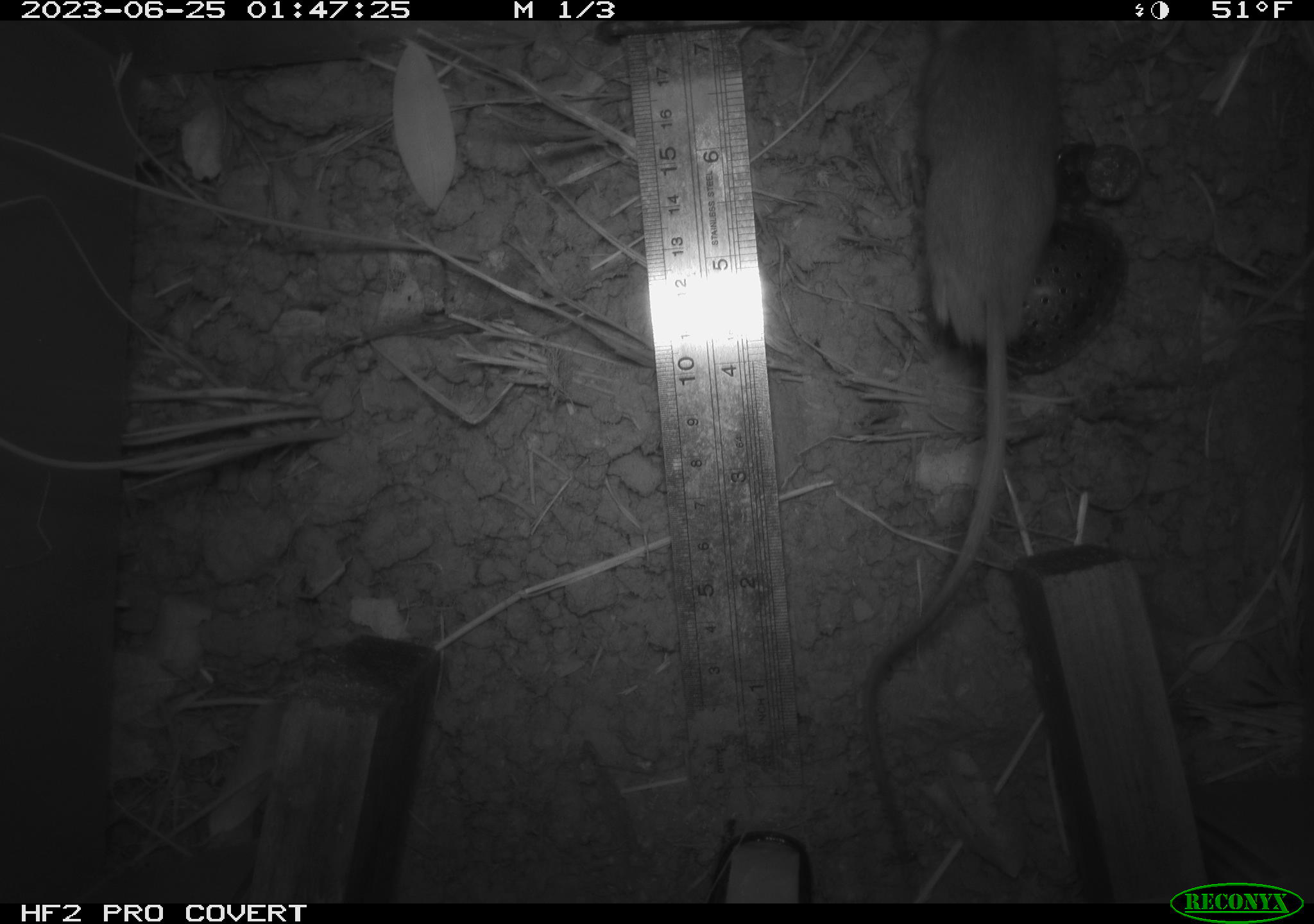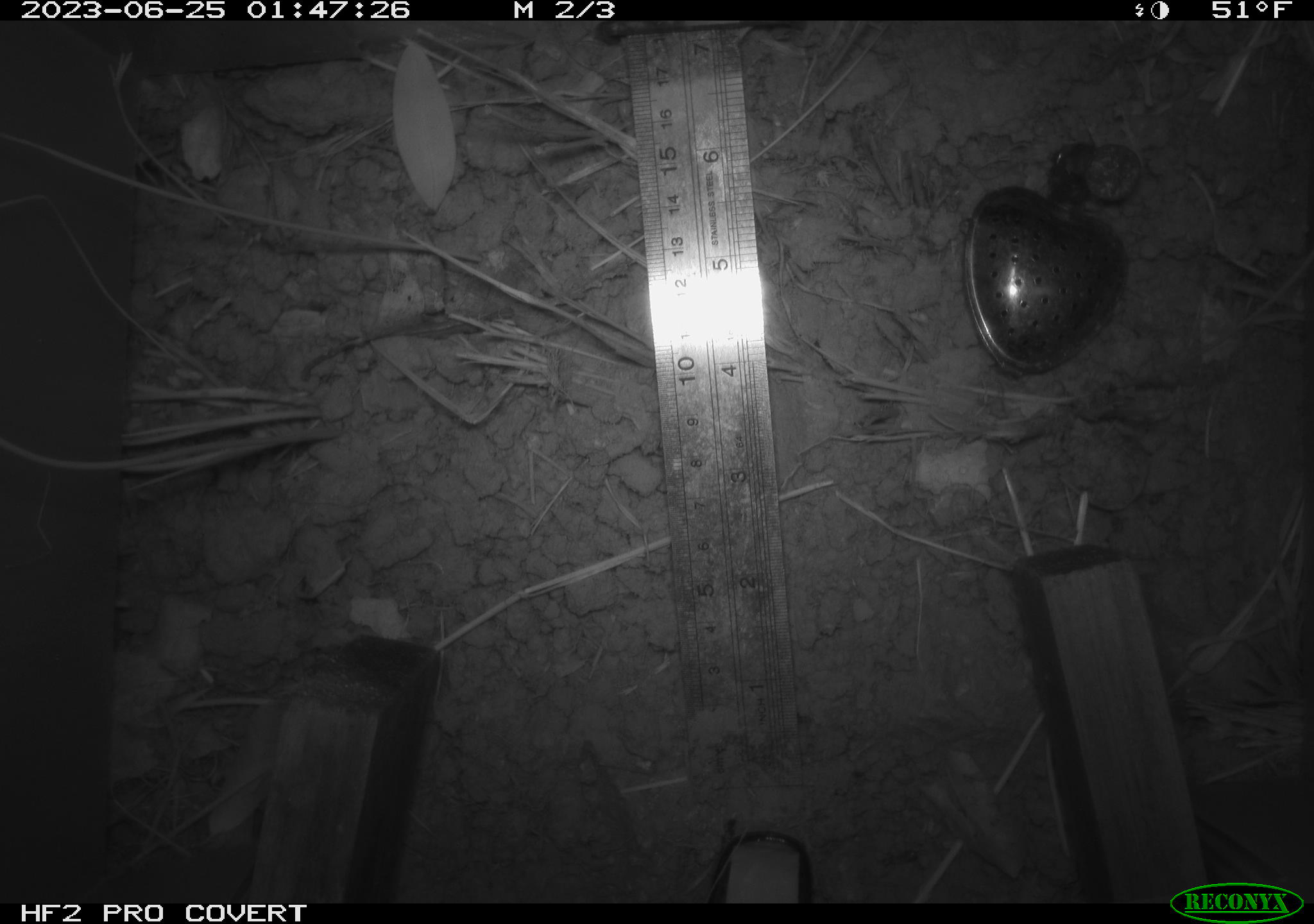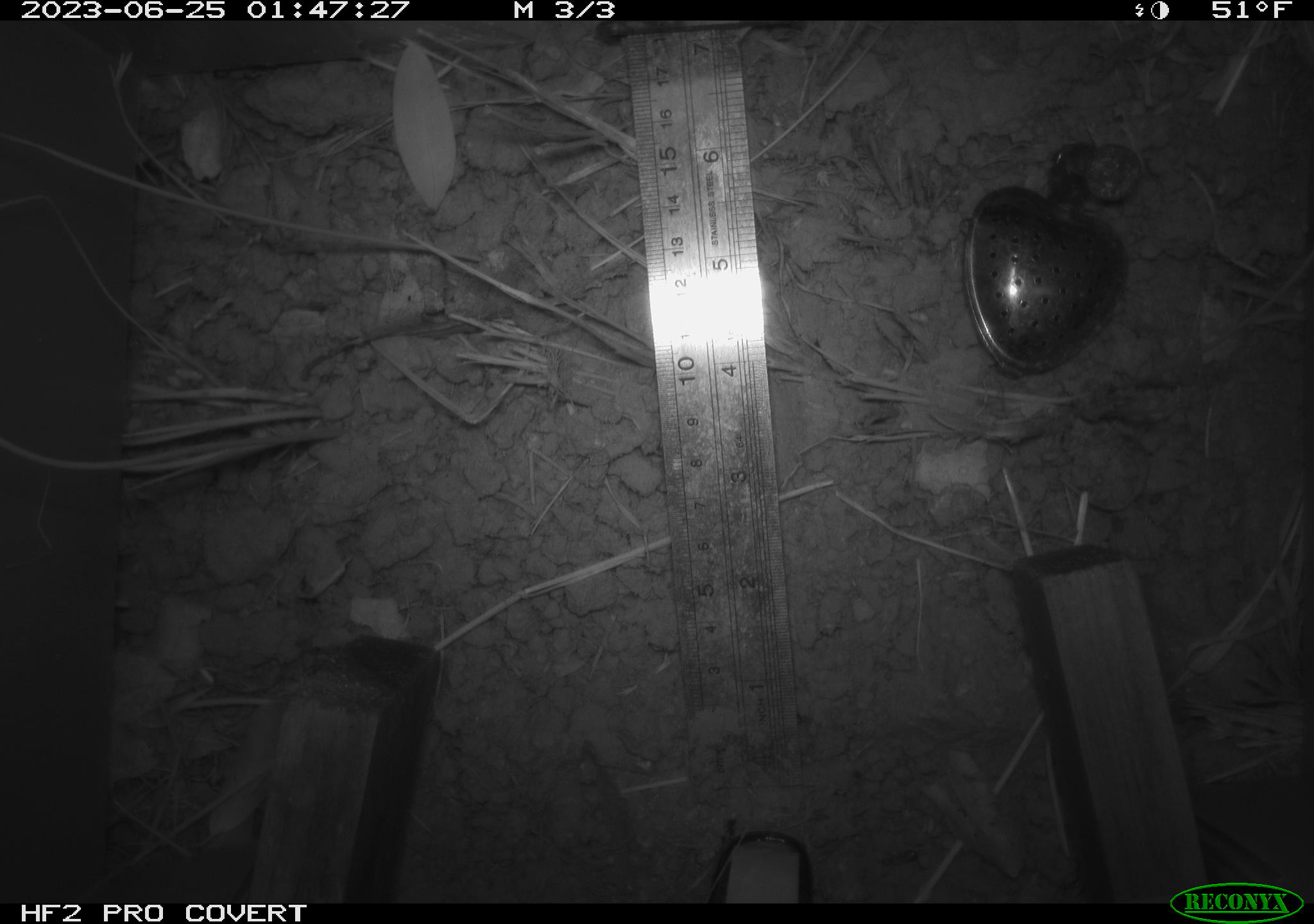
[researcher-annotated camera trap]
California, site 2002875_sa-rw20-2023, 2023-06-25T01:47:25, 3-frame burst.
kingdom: Animalia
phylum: Chordata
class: Mammalia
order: Rodentia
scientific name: Rodentia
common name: rodent